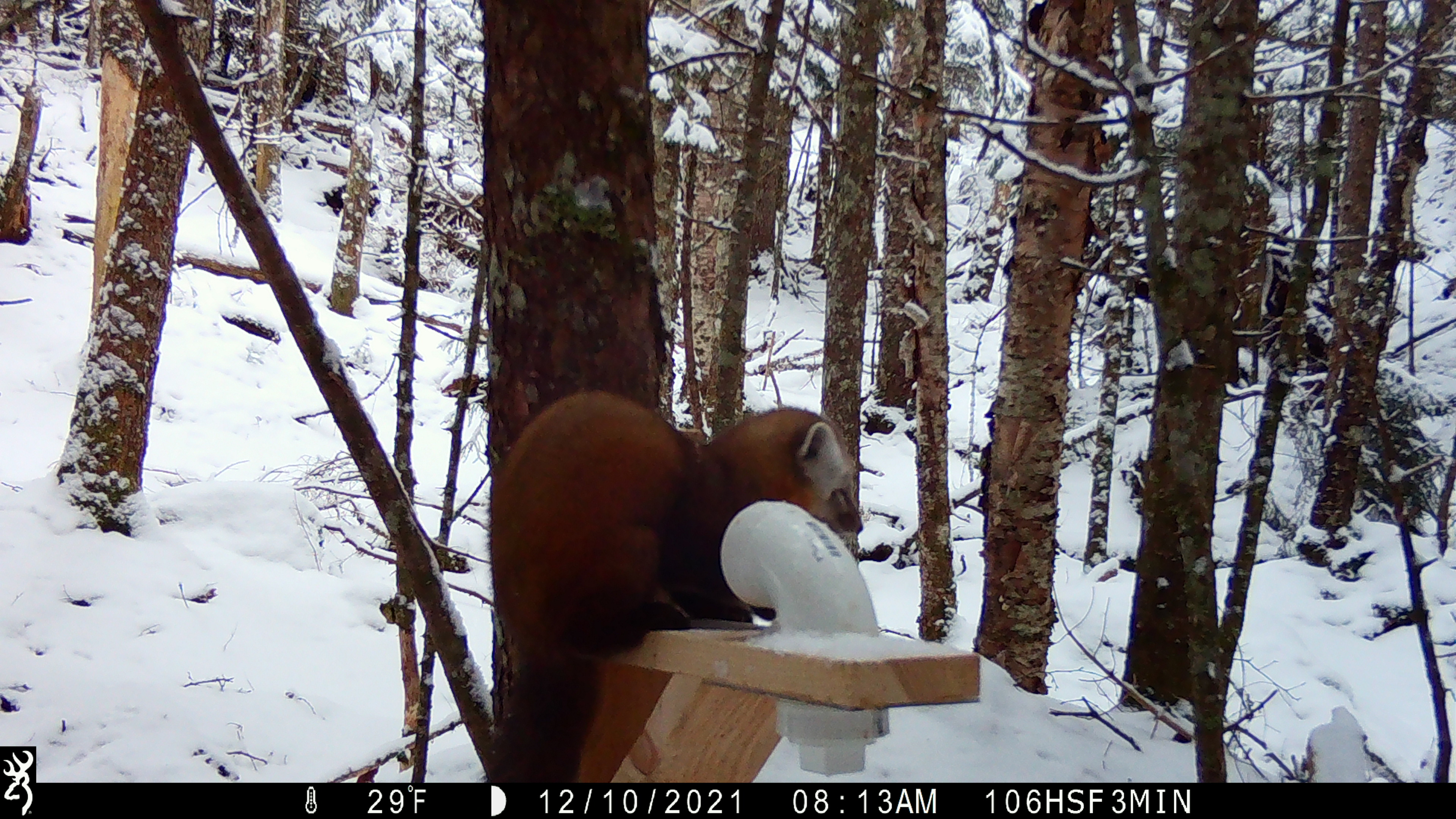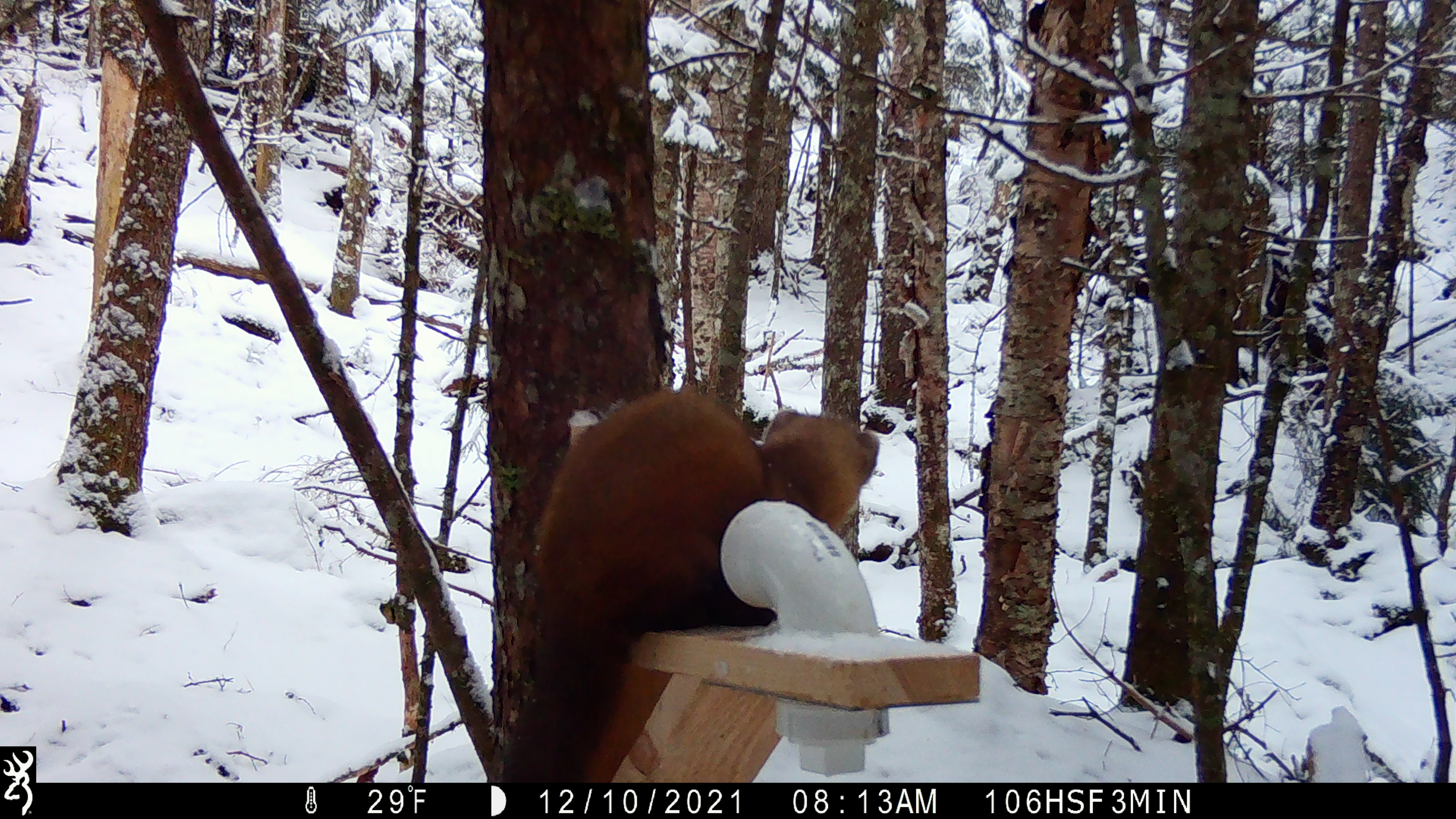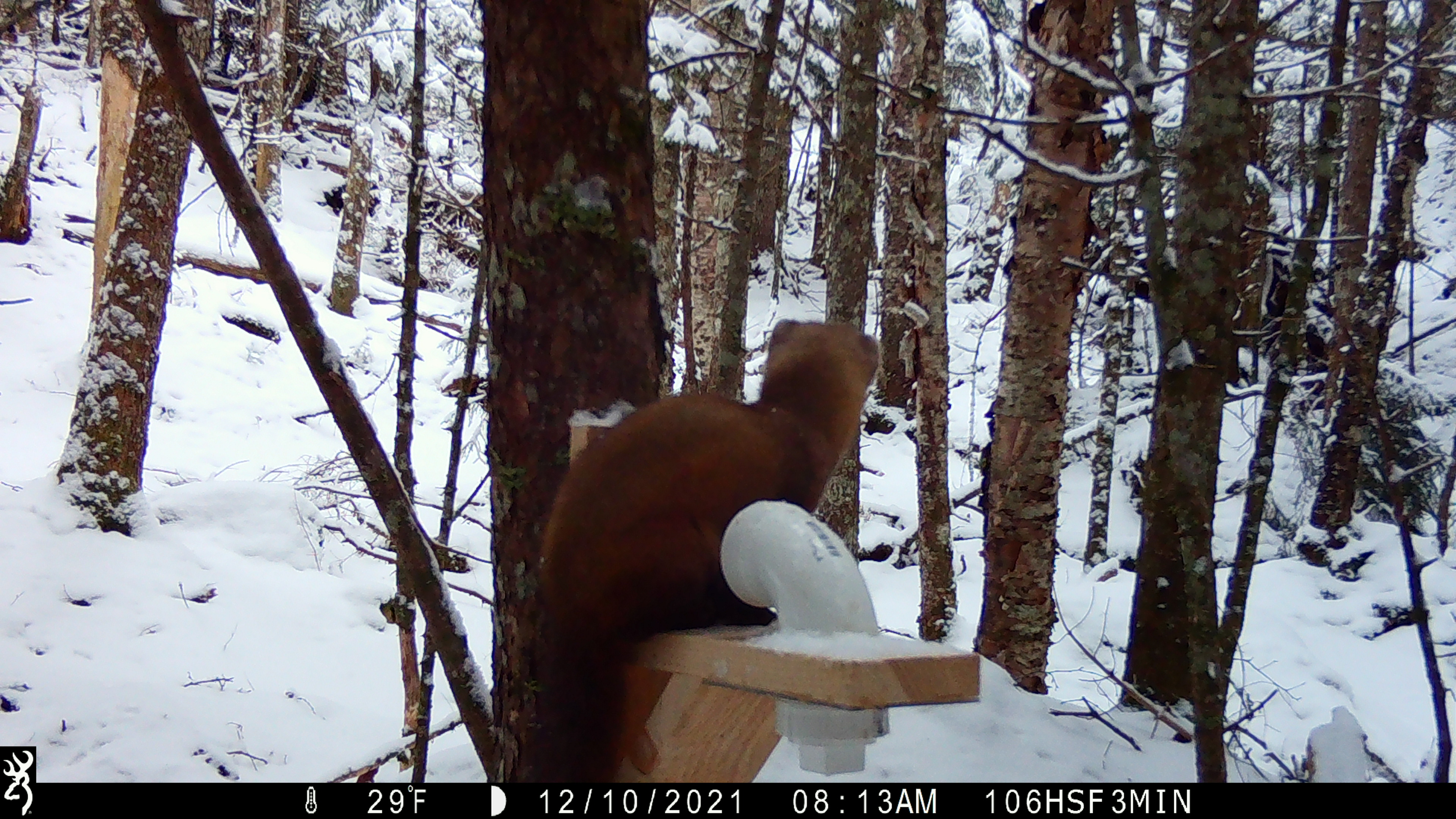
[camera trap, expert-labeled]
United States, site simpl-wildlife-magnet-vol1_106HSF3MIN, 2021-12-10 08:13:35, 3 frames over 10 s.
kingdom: Animalia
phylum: Chordata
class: Mammalia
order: Carnivora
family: Mustelidae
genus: Martes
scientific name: Martes americana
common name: american marten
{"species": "american marten (Martes americana)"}